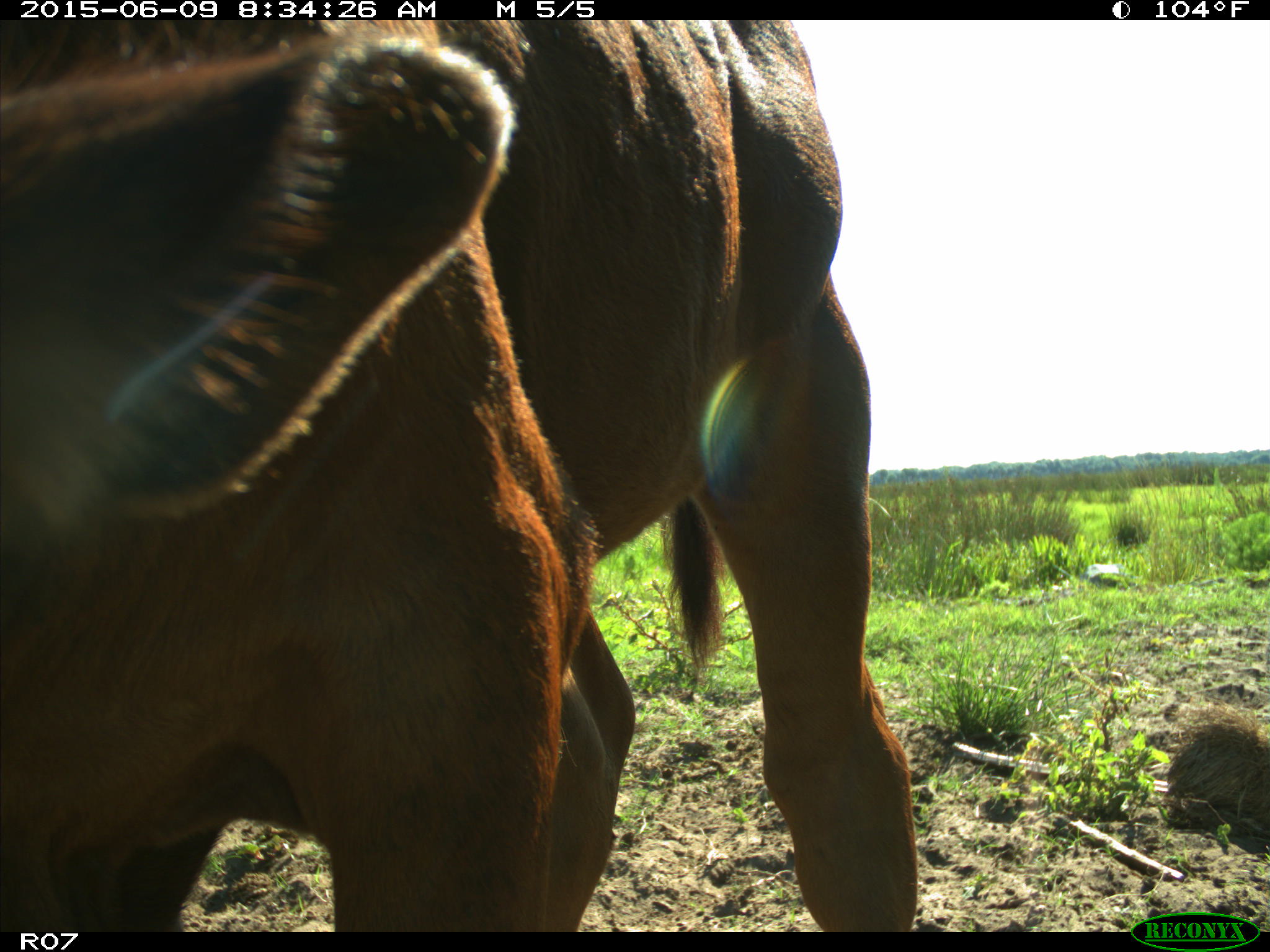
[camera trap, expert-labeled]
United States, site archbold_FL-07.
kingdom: Animalia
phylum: Chordata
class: Mammalia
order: Artiodactyla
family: Bovidae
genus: Bos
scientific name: Bos taurus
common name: domestic cow